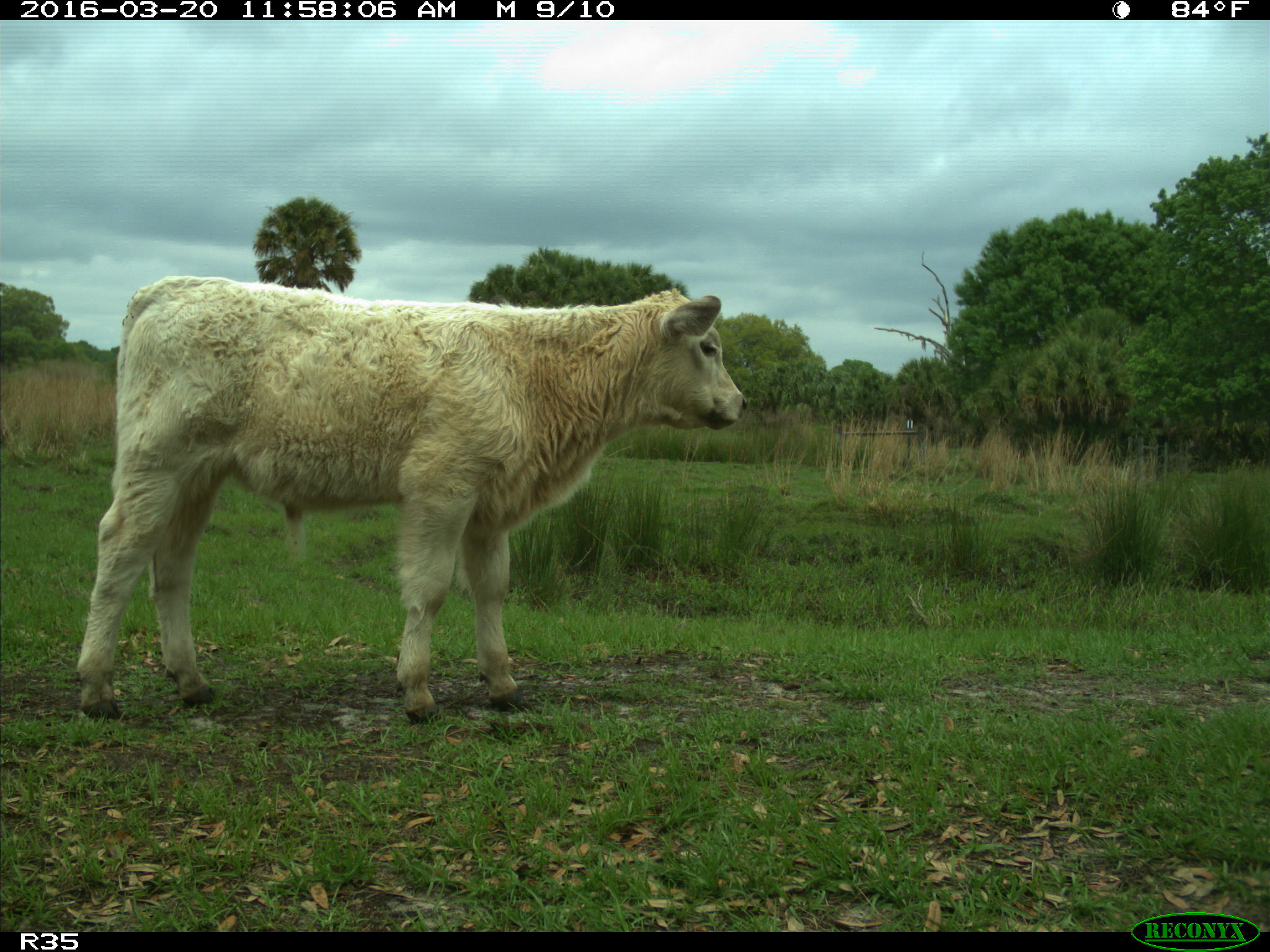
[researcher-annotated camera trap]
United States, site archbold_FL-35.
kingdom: Animalia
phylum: Chordata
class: Mammalia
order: Artiodactyla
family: Bovidae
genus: Bos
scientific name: Bos taurus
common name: domestic cow